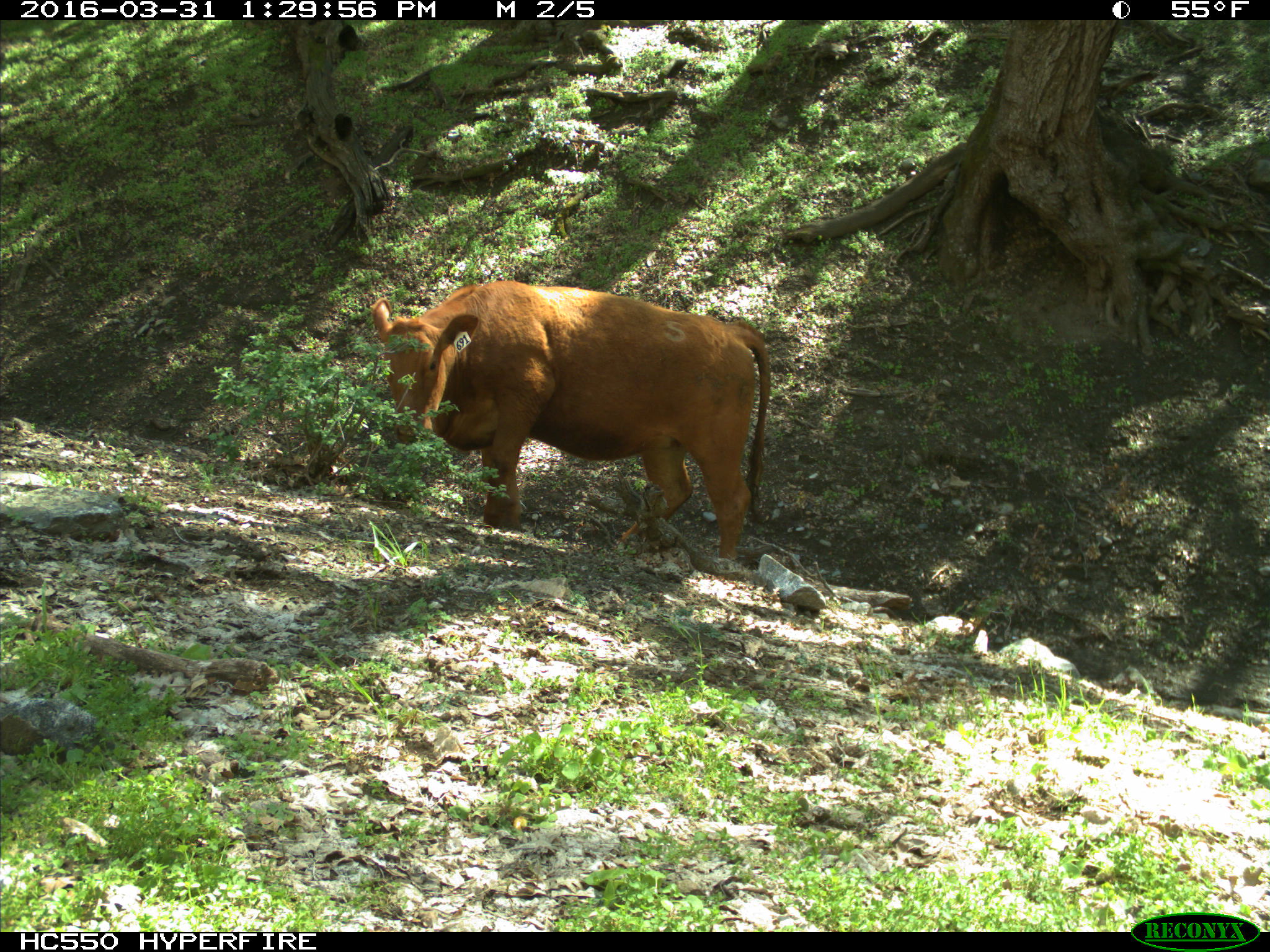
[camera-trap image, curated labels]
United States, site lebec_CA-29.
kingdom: Animalia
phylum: Chordata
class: Mammalia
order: Artiodactyla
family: Bovidae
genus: Bos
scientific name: Bos taurus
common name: domestic cow